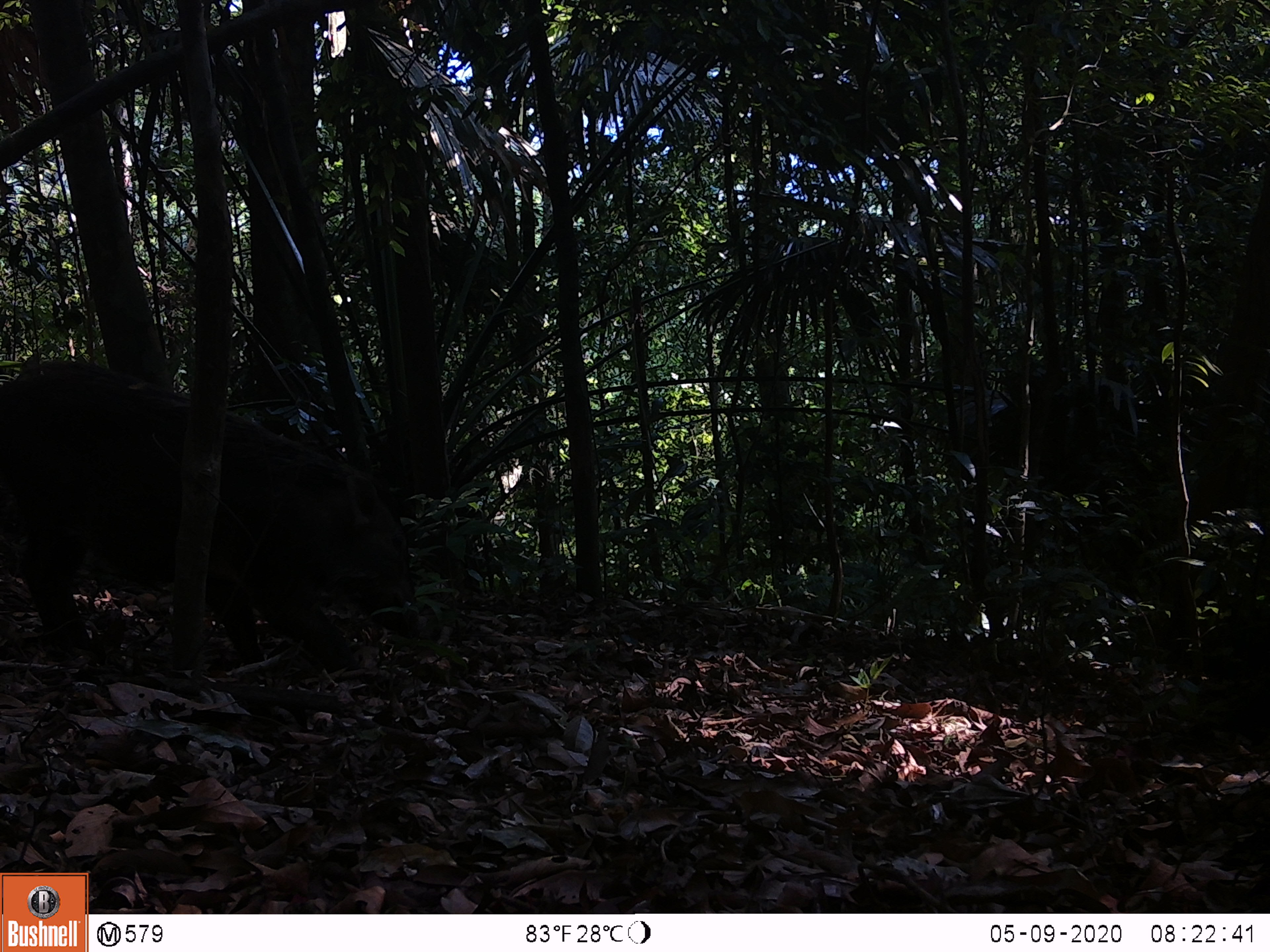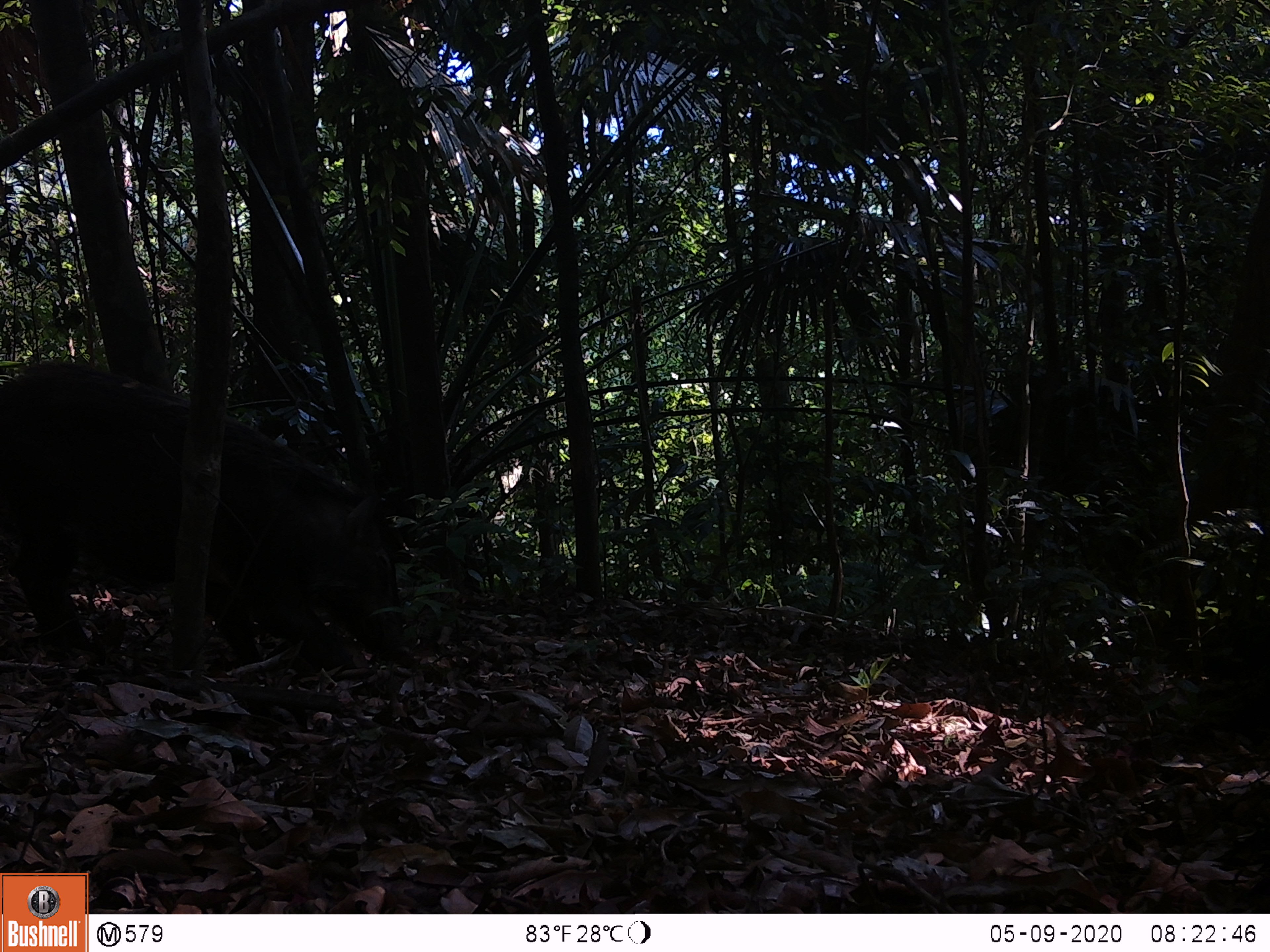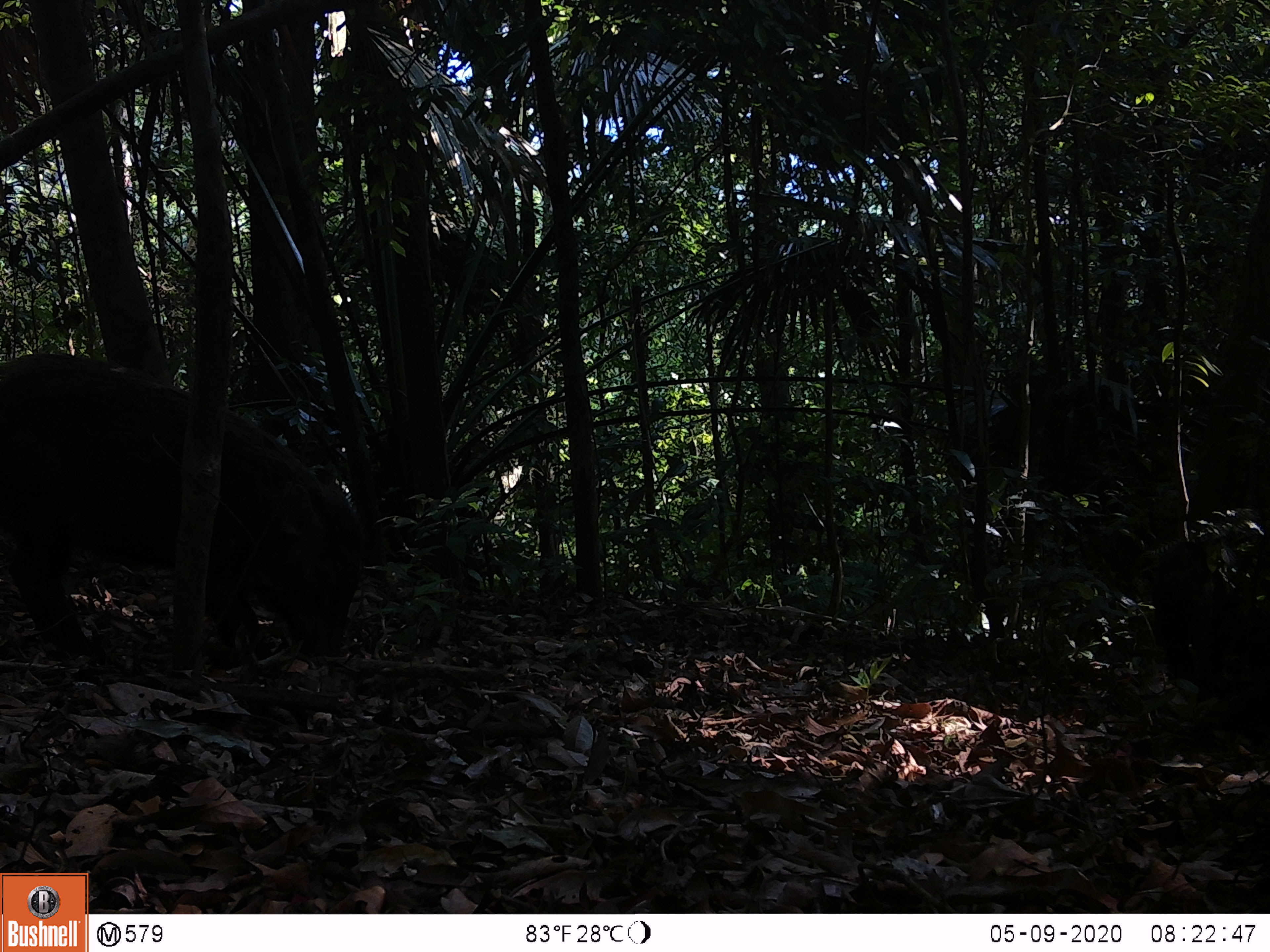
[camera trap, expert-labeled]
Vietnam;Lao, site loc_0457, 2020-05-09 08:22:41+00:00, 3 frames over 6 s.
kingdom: Animalia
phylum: Chordata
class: Mammalia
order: Artiodactyla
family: Suidae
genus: Sus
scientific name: Sus scrofa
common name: eurasian wild pig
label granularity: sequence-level